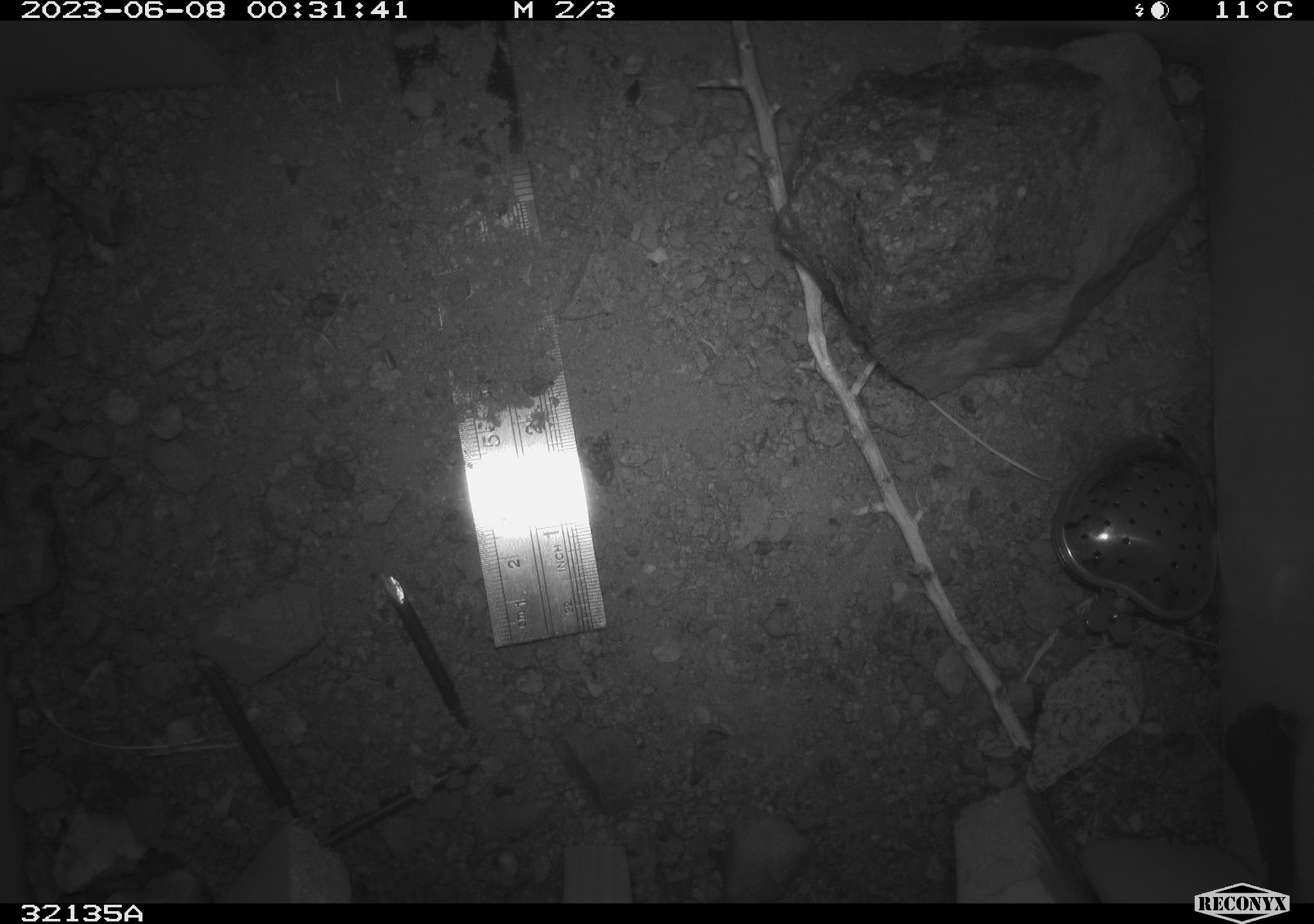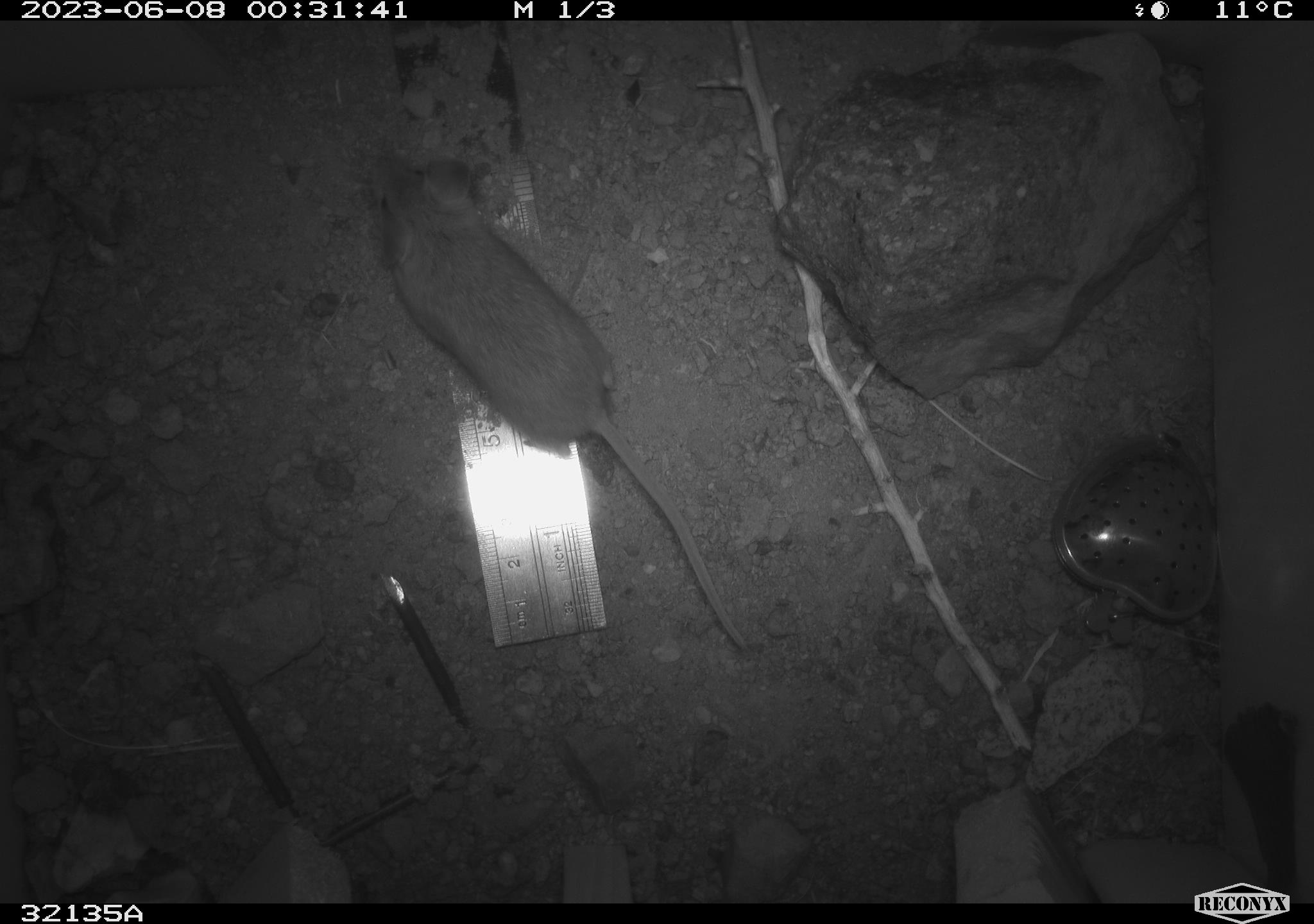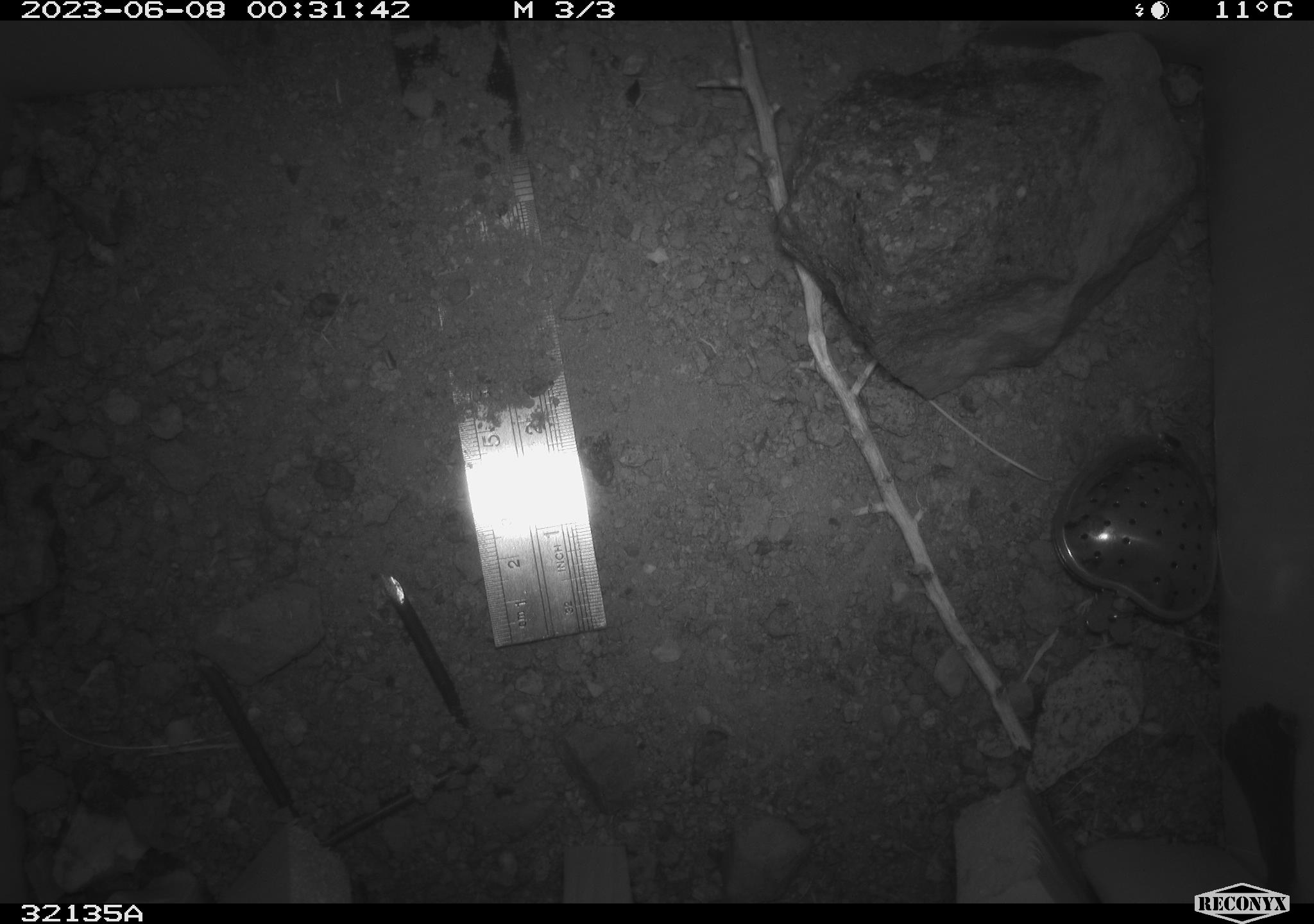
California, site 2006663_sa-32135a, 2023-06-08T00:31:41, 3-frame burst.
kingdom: Animalia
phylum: Chordata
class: Mammalia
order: Rodentia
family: Cricetidae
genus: Peromyscus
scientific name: Peromyscus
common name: deer mice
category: peromyscus species